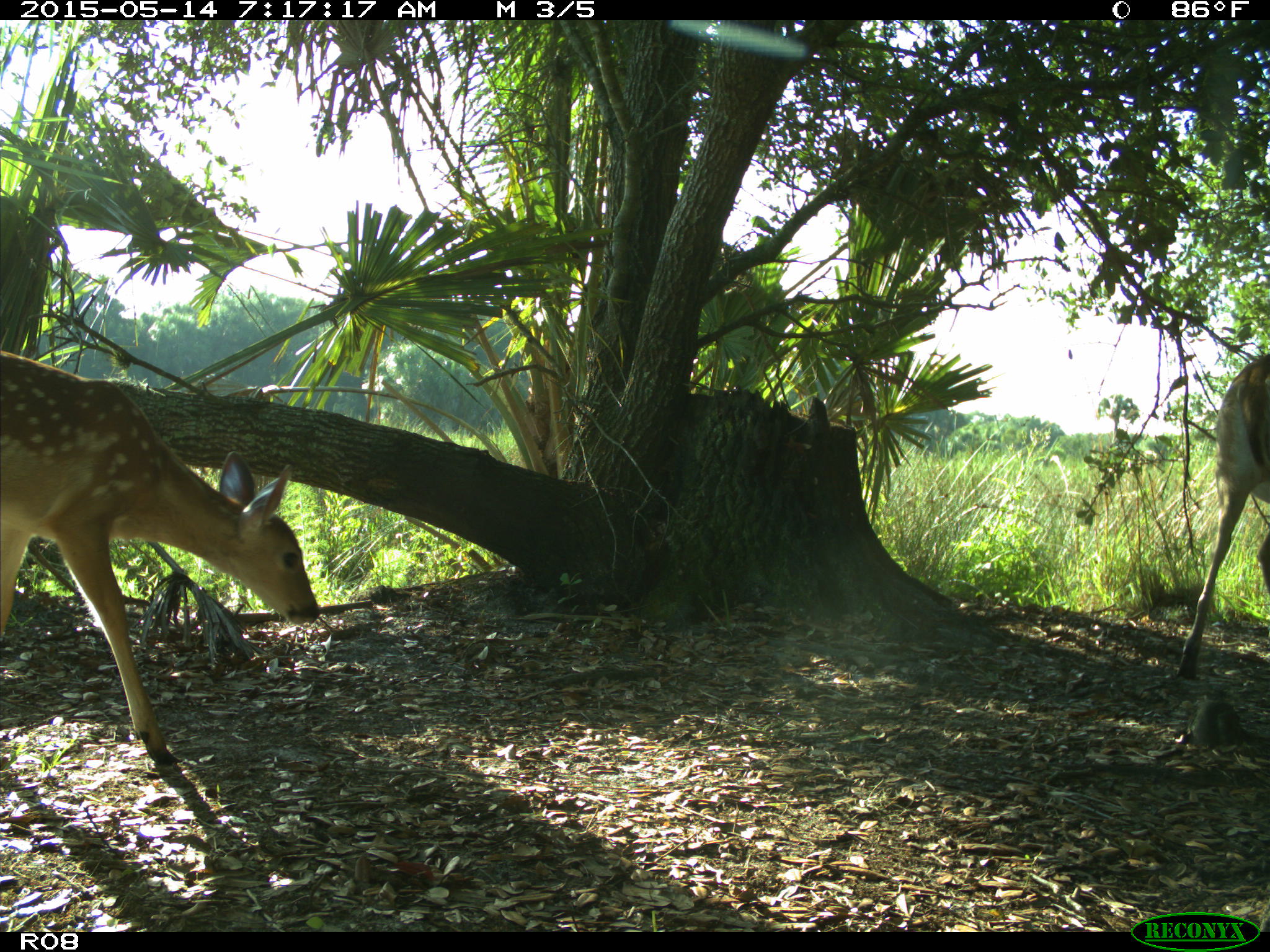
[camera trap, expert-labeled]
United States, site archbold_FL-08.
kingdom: Animalia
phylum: Chordata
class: Mammalia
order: Artiodactyla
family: Cervidae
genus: Odocoileus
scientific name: Odocoileus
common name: deer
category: unidentified deer